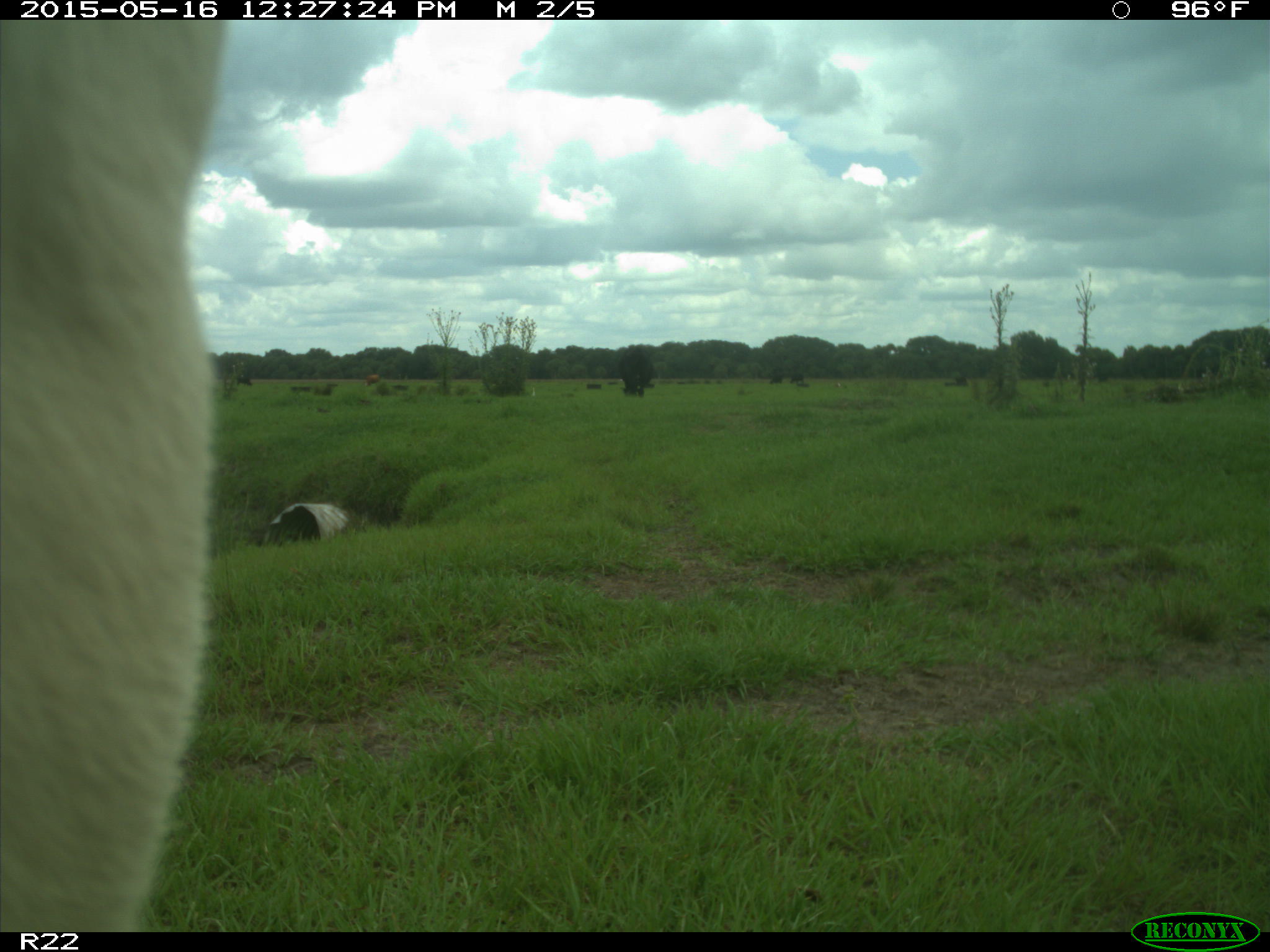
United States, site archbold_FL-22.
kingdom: Animalia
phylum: Chordata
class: Mammalia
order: Artiodactyla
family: Bovidae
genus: Bos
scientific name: Bos taurus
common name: domestic cow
Bos taurus (domestic cow).